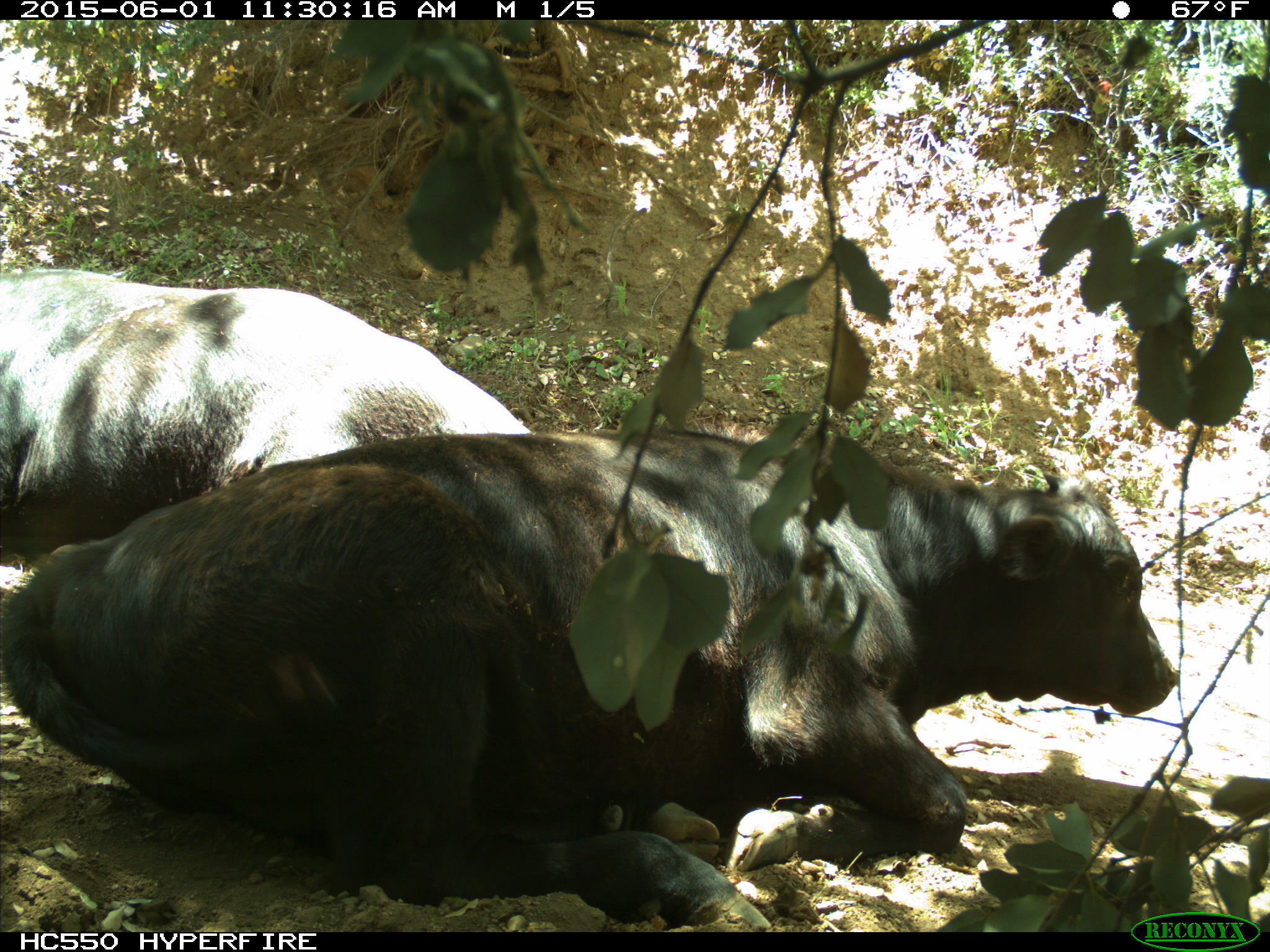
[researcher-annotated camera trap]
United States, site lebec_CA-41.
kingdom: Animalia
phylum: Chordata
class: Mammalia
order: Artiodactyla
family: Bovidae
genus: Bos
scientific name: Bos taurus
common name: domestic cow